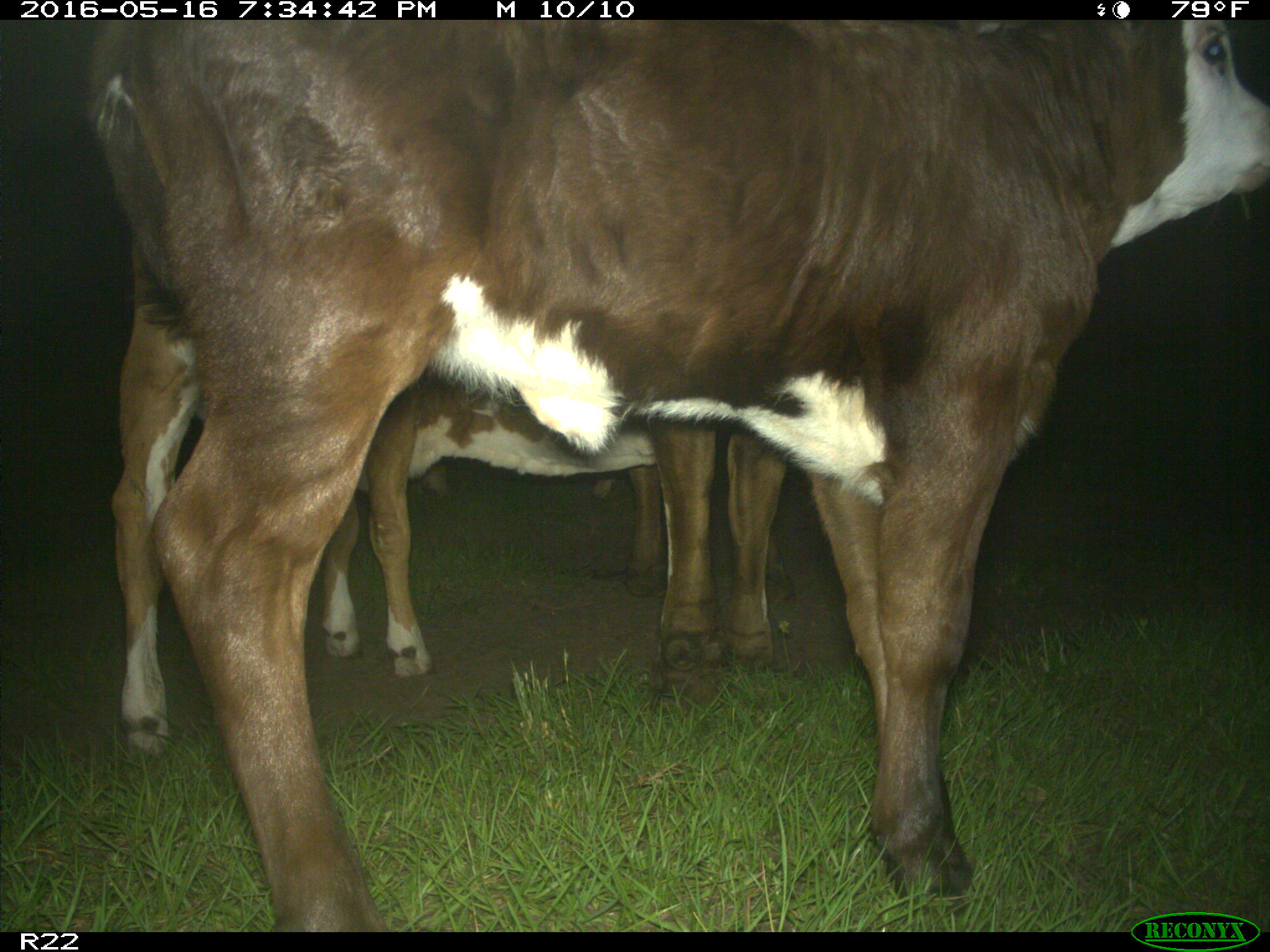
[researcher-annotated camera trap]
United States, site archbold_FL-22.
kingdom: Animalia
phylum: Chordata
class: Mammalia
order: Artiodactyla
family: Bovidae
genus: Bos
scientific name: Bos taurus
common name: domestic cow